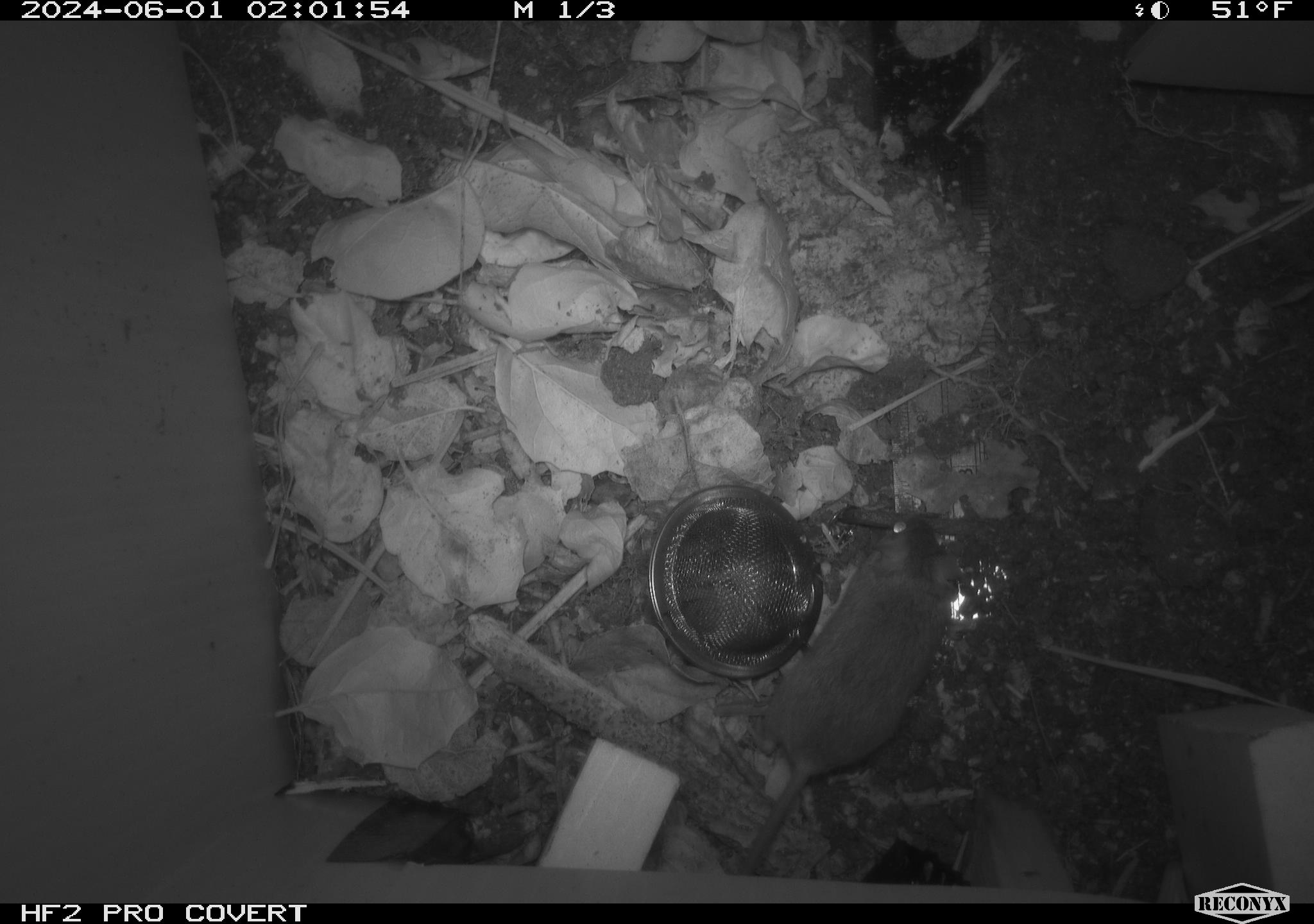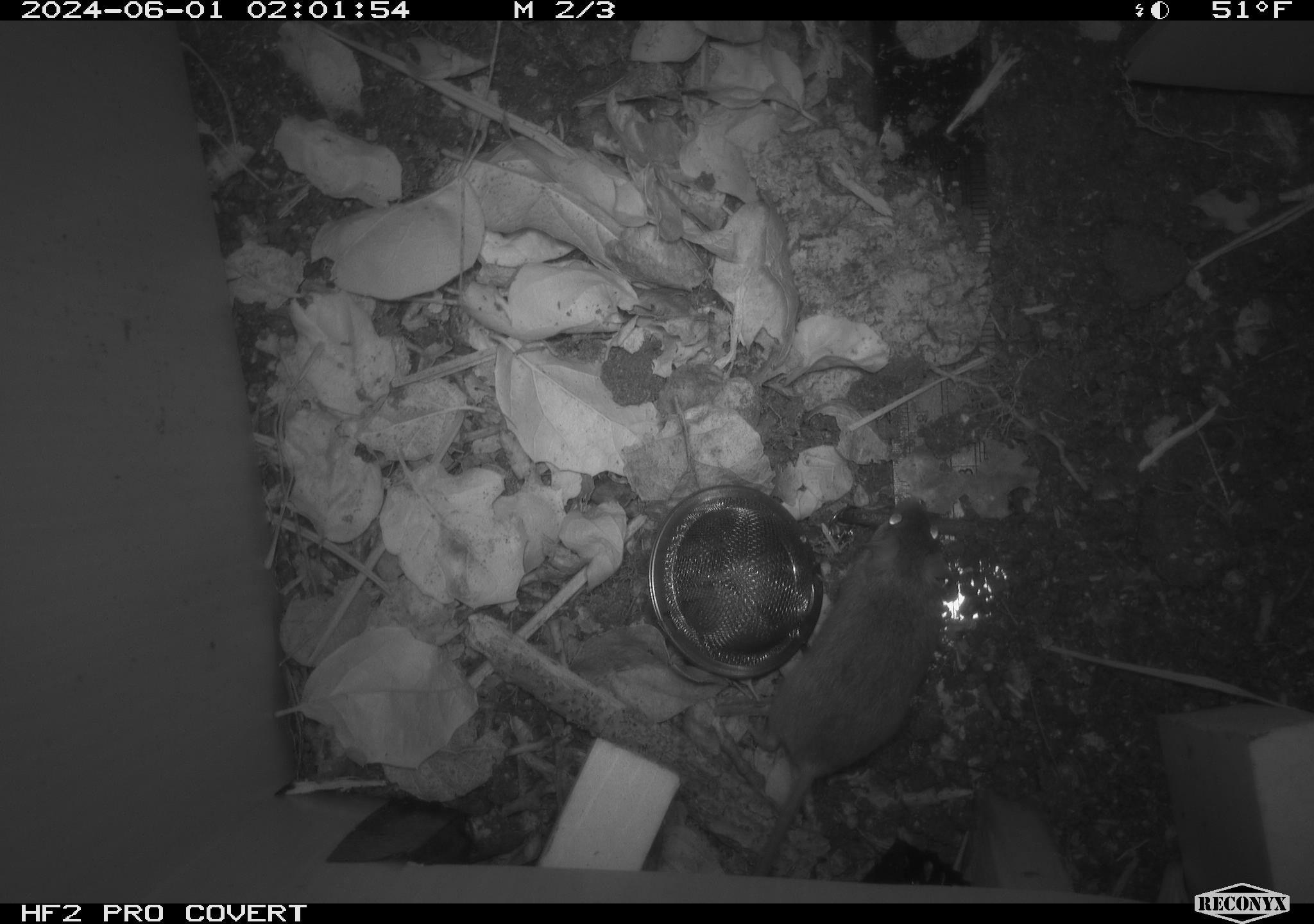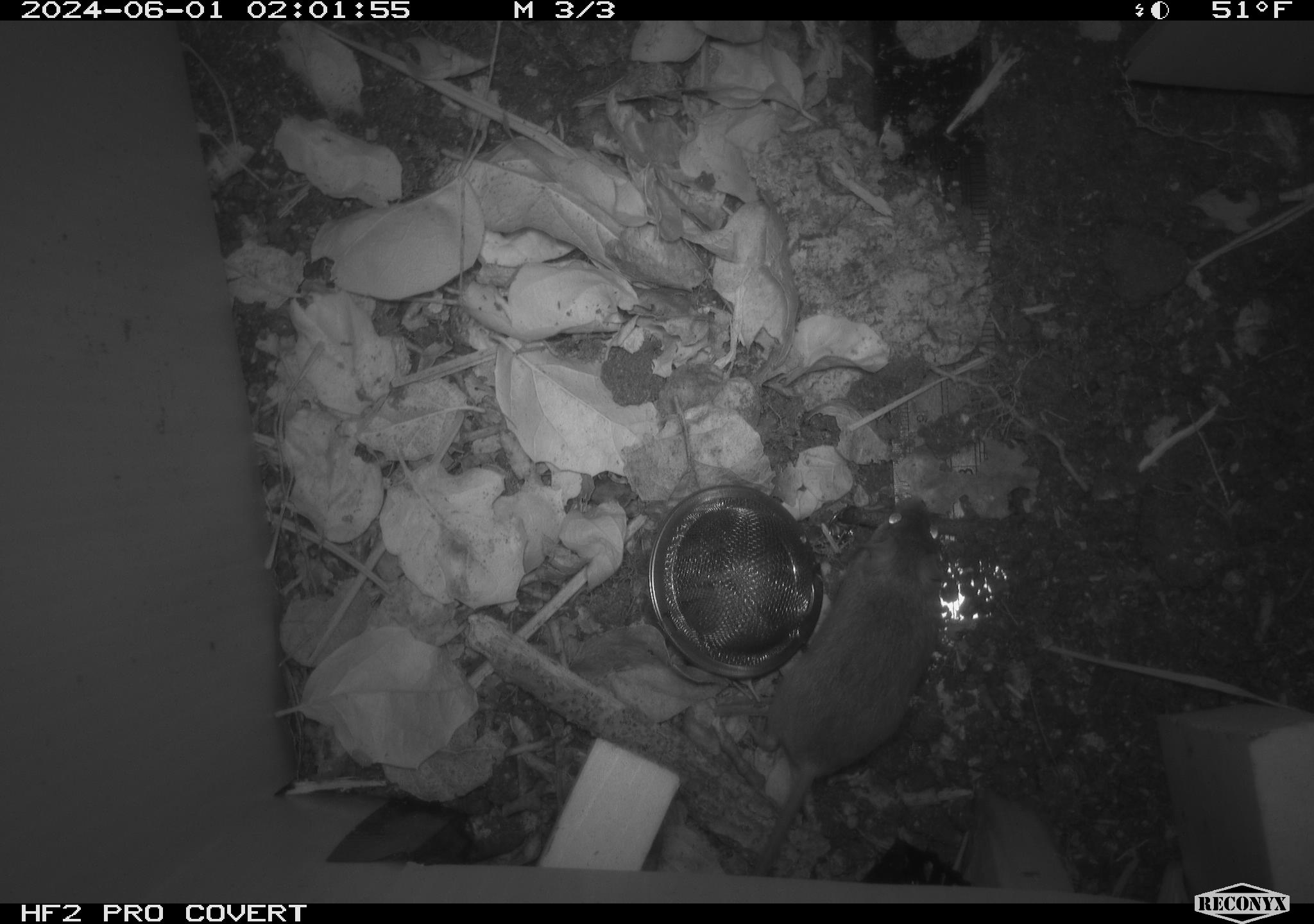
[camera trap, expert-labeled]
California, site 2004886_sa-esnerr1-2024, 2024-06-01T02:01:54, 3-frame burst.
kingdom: Animalia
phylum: Chordata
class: Mammalia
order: Rodentia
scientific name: Rodentia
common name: rodent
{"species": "rodent (Rodentia)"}